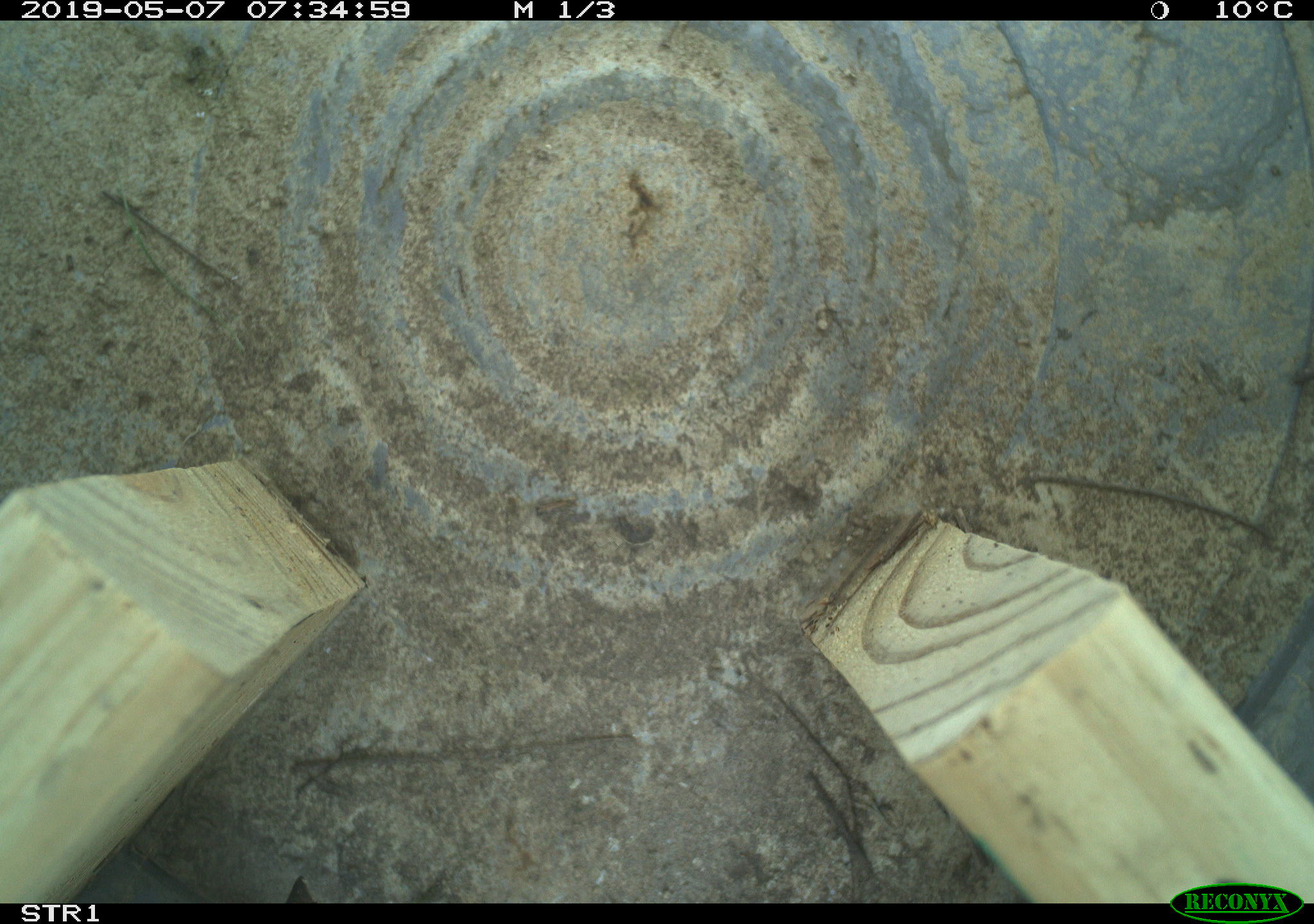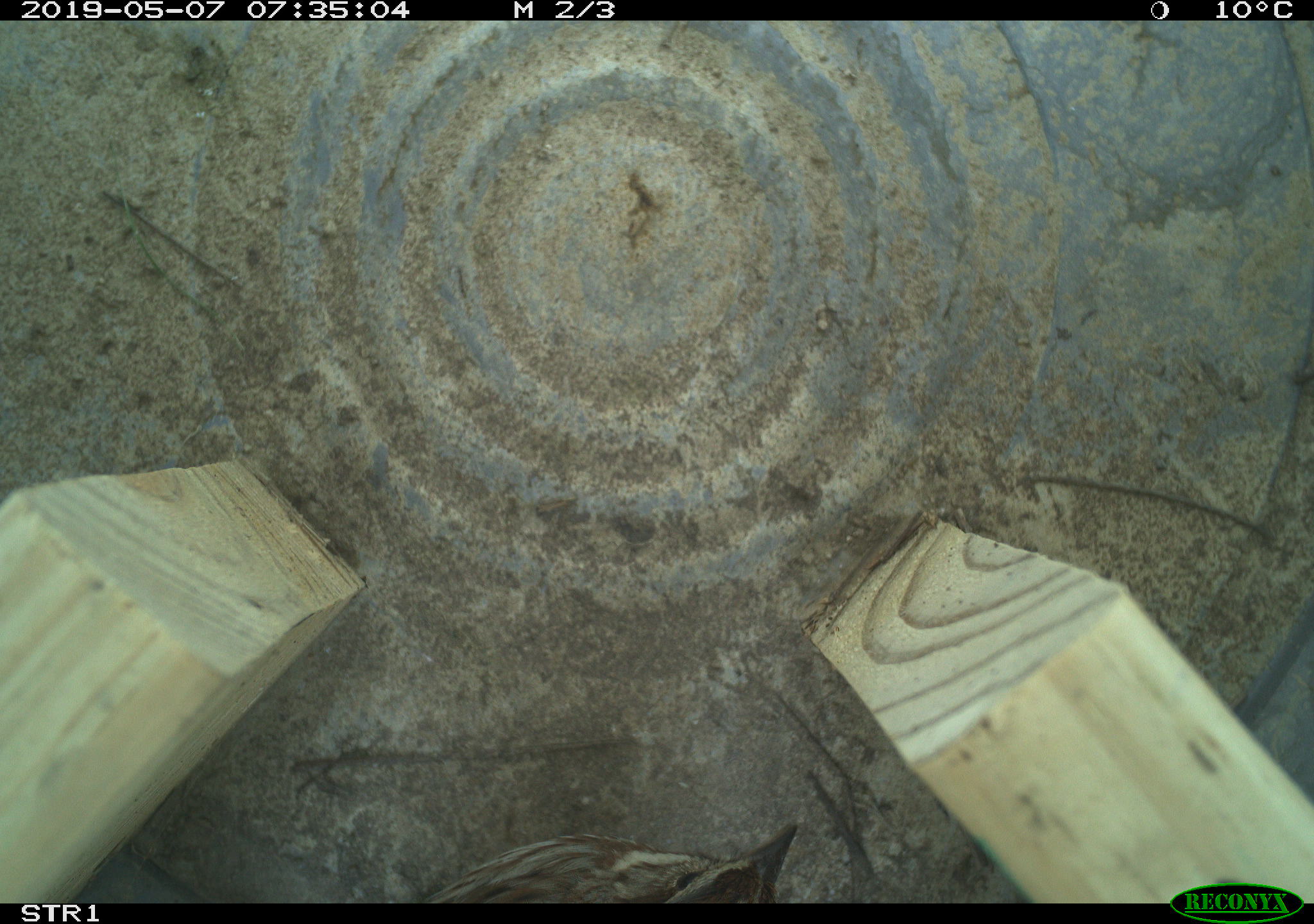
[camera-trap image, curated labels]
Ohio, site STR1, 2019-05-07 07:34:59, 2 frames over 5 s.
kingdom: Animalia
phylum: Chordata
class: Aves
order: Passeriformes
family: Passerellidae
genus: Melospiza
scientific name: Melospiza melodia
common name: song sparrow